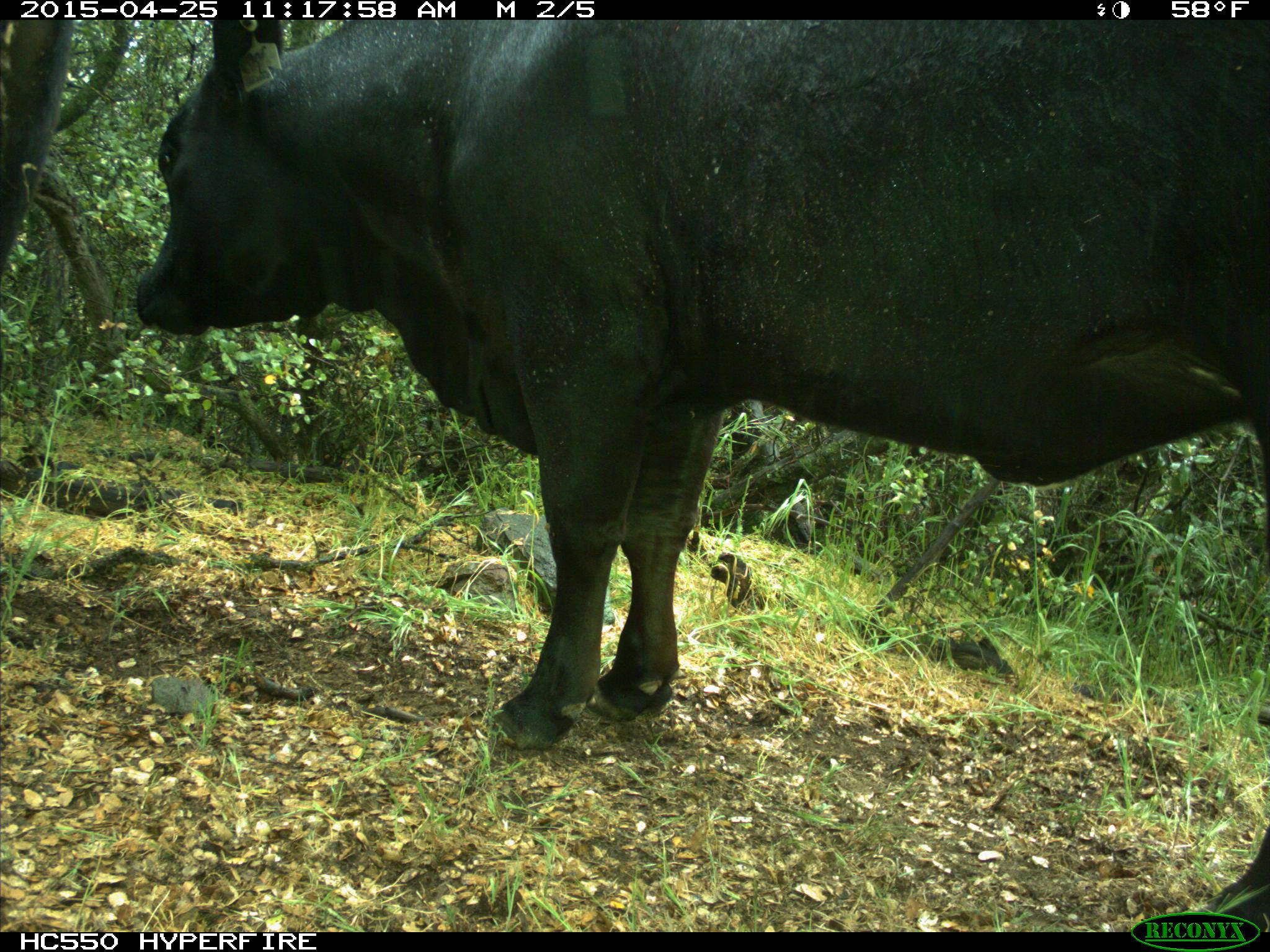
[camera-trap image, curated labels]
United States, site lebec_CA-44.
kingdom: Animalia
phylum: Chordata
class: Mammalia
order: Artiodactyla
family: Suidae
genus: Sus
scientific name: Sus scrofa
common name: wild boar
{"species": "Sus scrofa (wild boar)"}